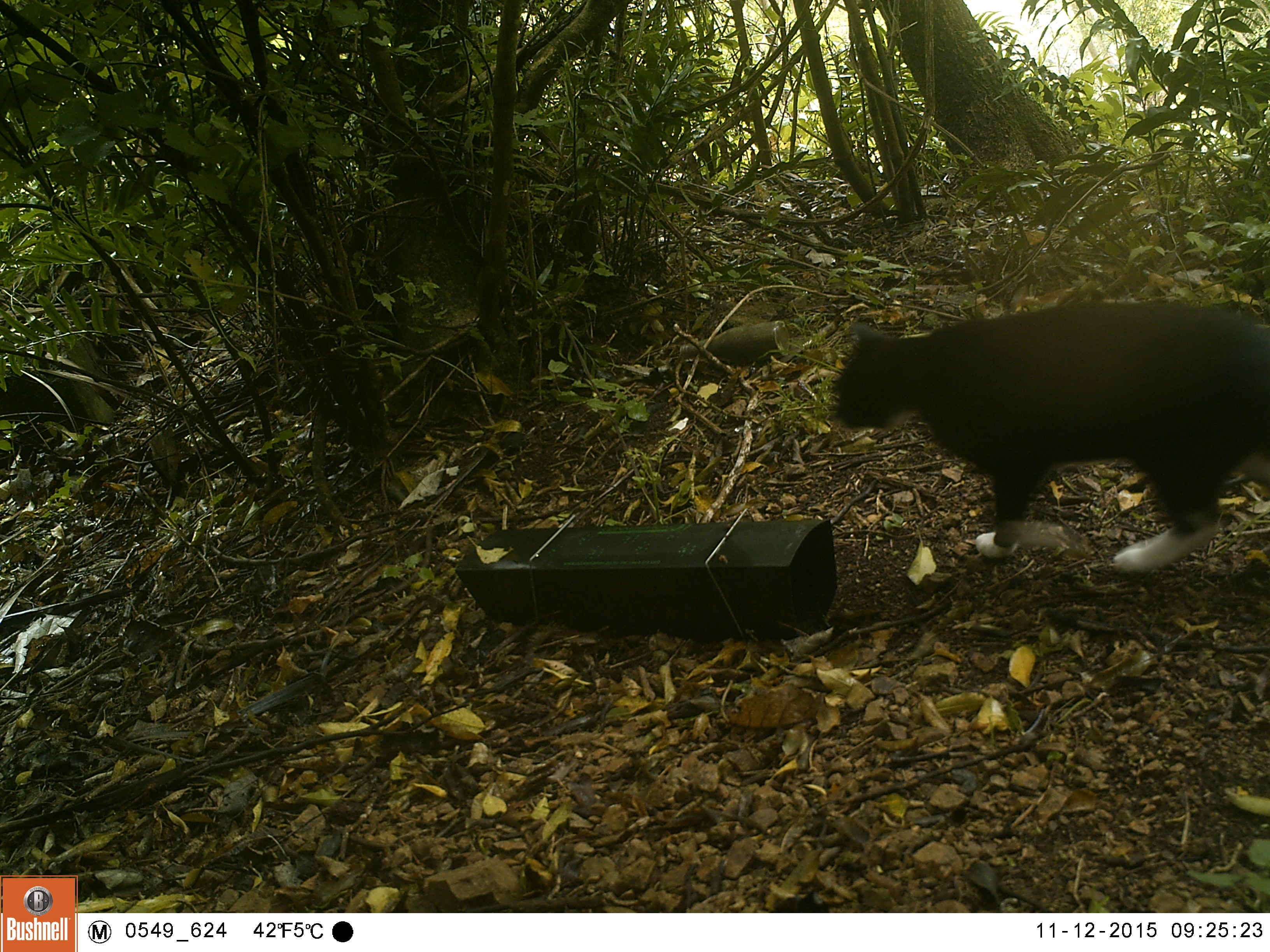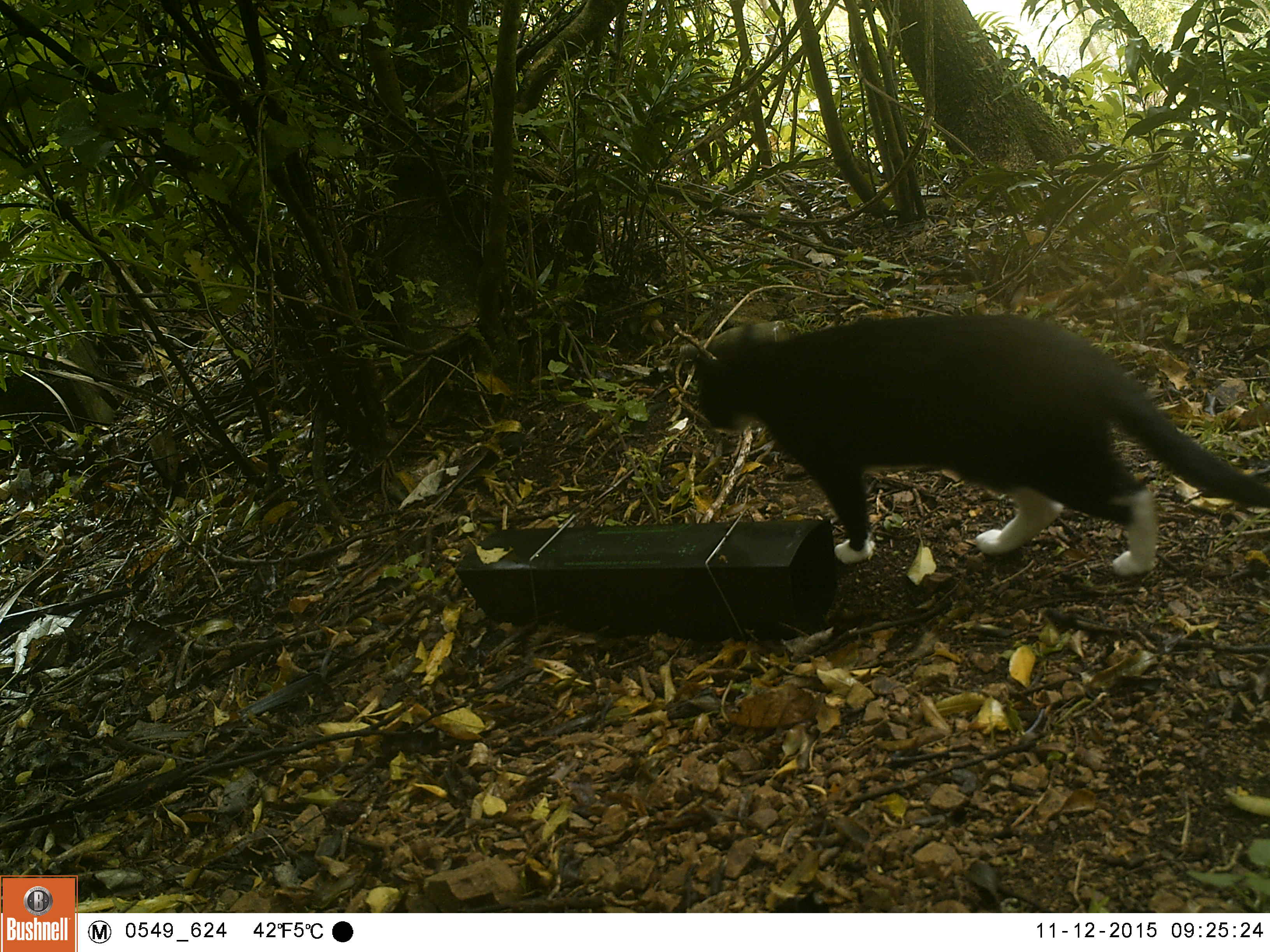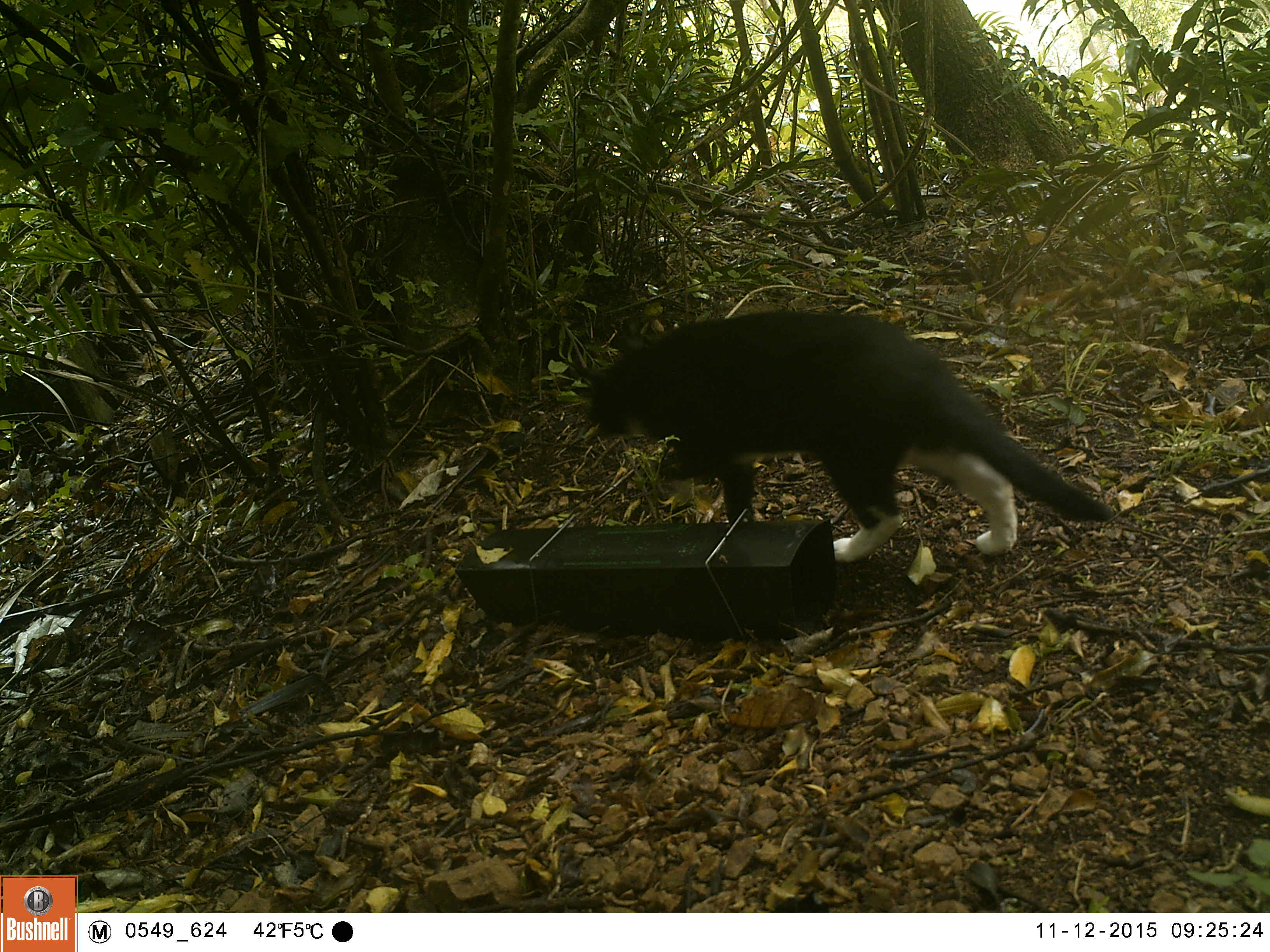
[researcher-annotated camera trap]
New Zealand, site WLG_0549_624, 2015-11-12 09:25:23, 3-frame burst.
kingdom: Animalia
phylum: Chordata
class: Mammalia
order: Carnivora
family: Felidae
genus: Felis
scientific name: Felis catus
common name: domestic cat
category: cat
Cat (domestic cat) (Felis catus).